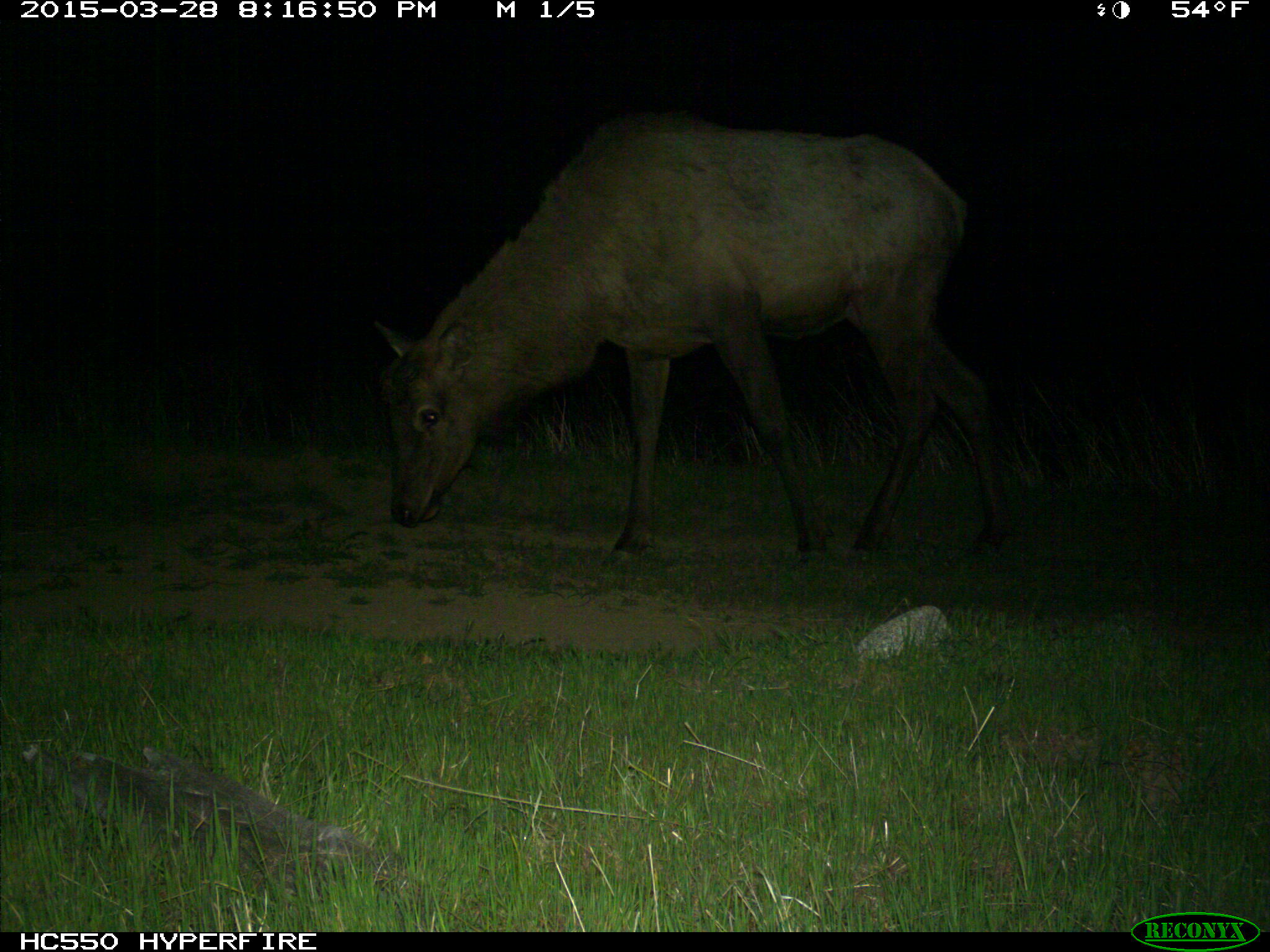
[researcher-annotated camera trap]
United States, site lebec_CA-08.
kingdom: Animalia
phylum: Chordata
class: Mammalia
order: Artiodactyla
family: Cervidae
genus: Cervus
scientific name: Cervus canadensis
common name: elk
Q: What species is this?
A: Cervus canadensis (elk).